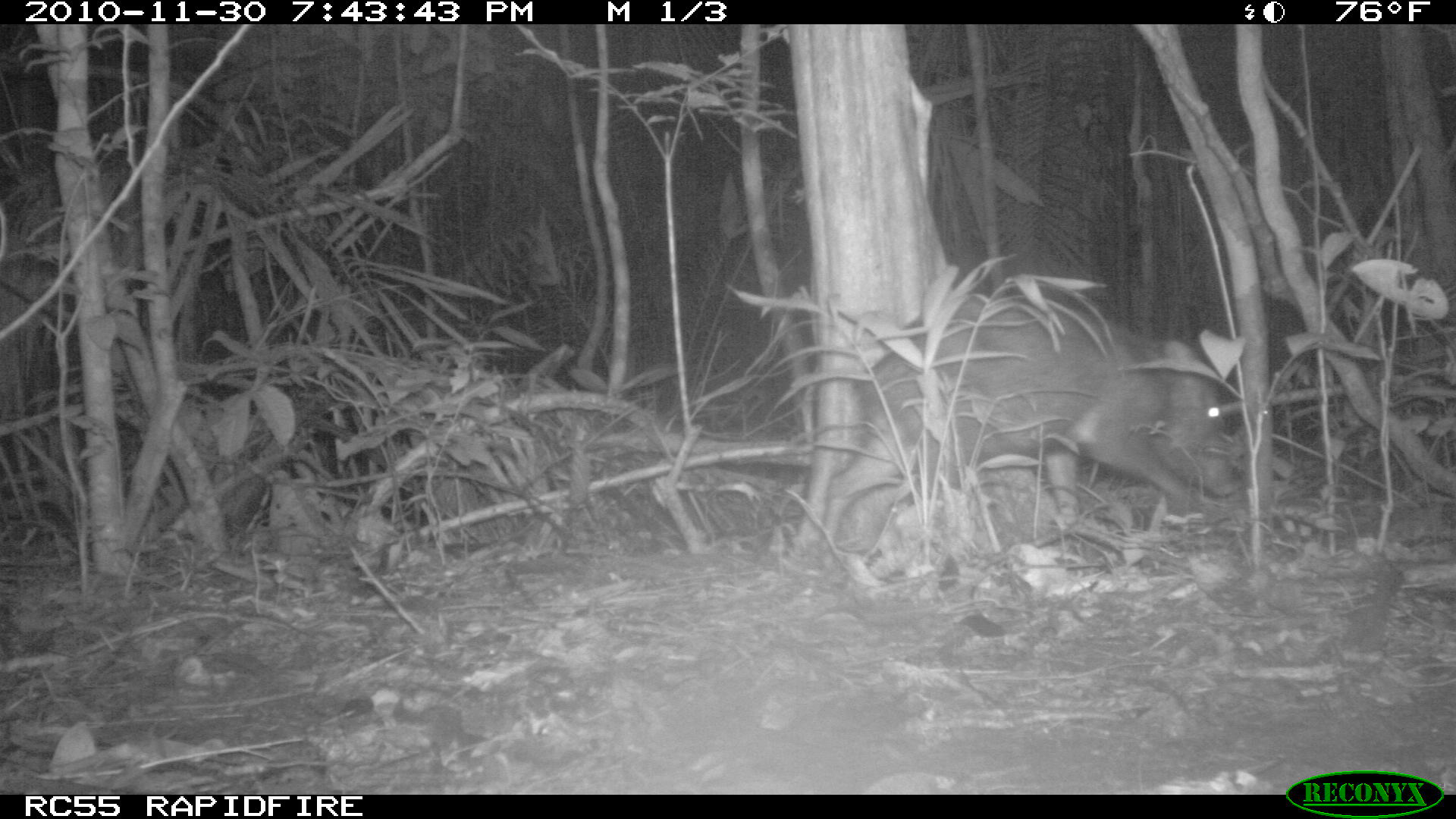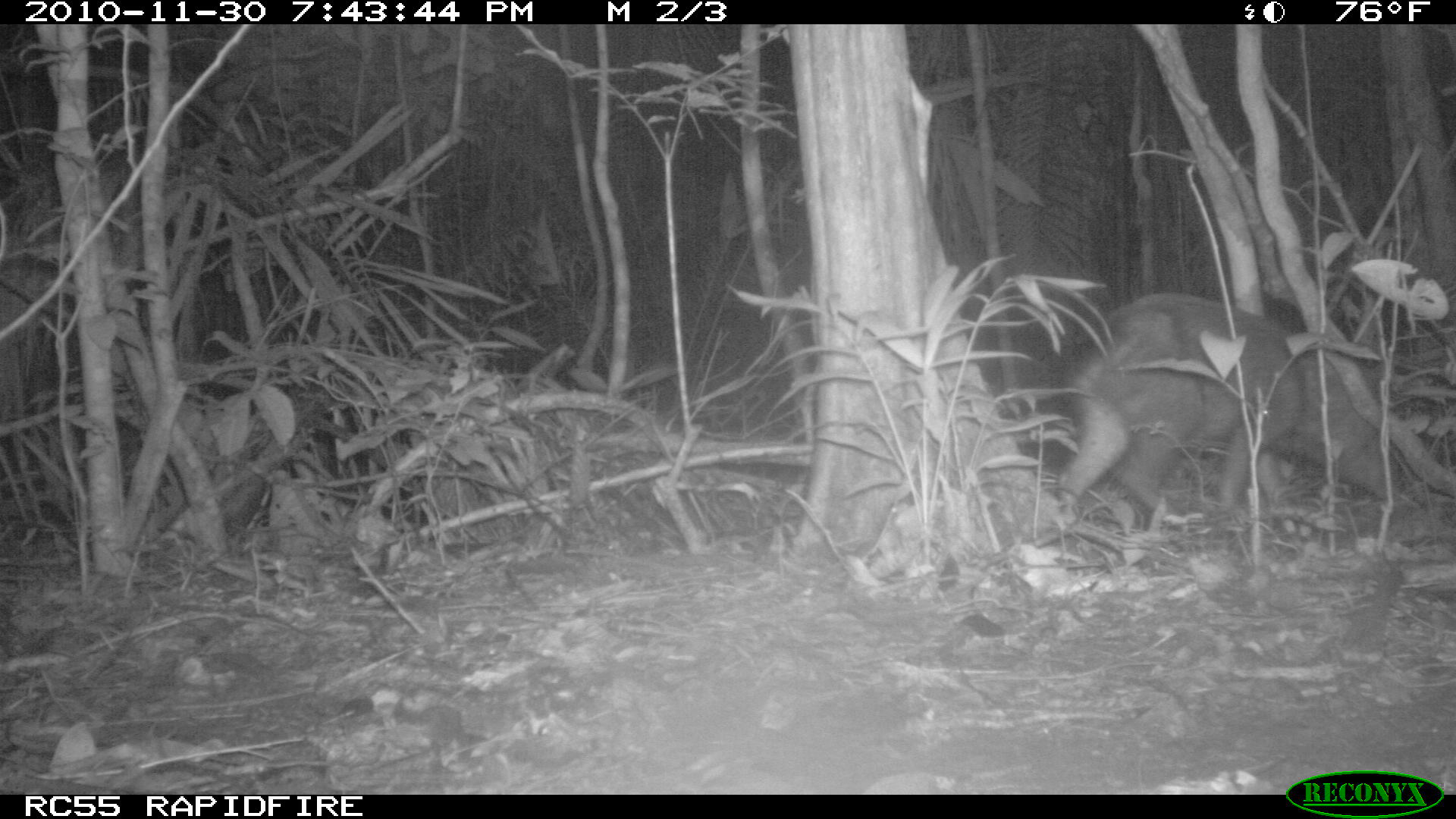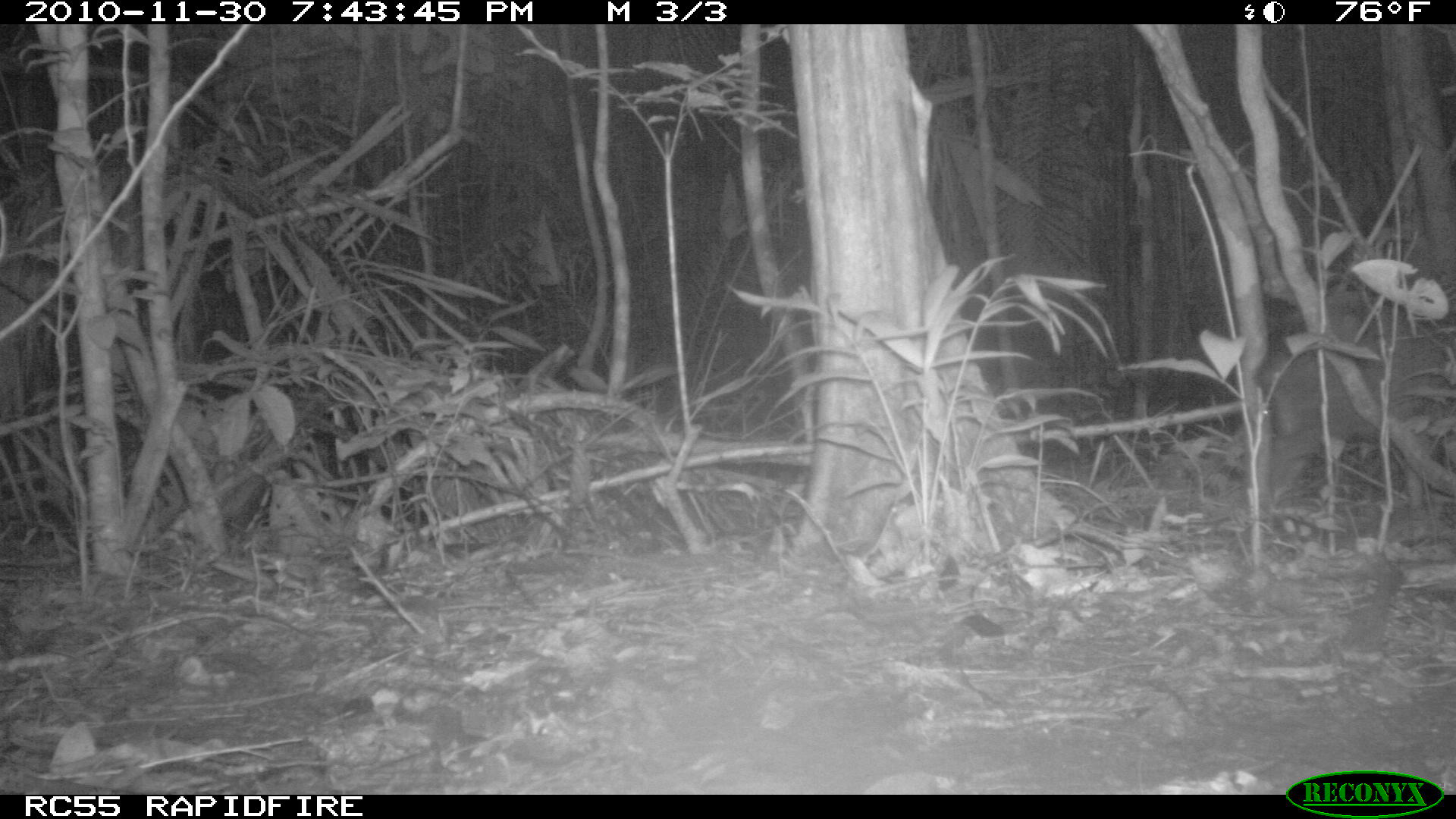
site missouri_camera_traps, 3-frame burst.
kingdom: Animalia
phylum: Chordata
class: Mammalia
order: Artiodactyla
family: Tayassuidae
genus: Pecari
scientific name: Pecari tajacu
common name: collared peccary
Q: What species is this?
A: Collared peccary (Pecari tajacu).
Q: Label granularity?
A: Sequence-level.